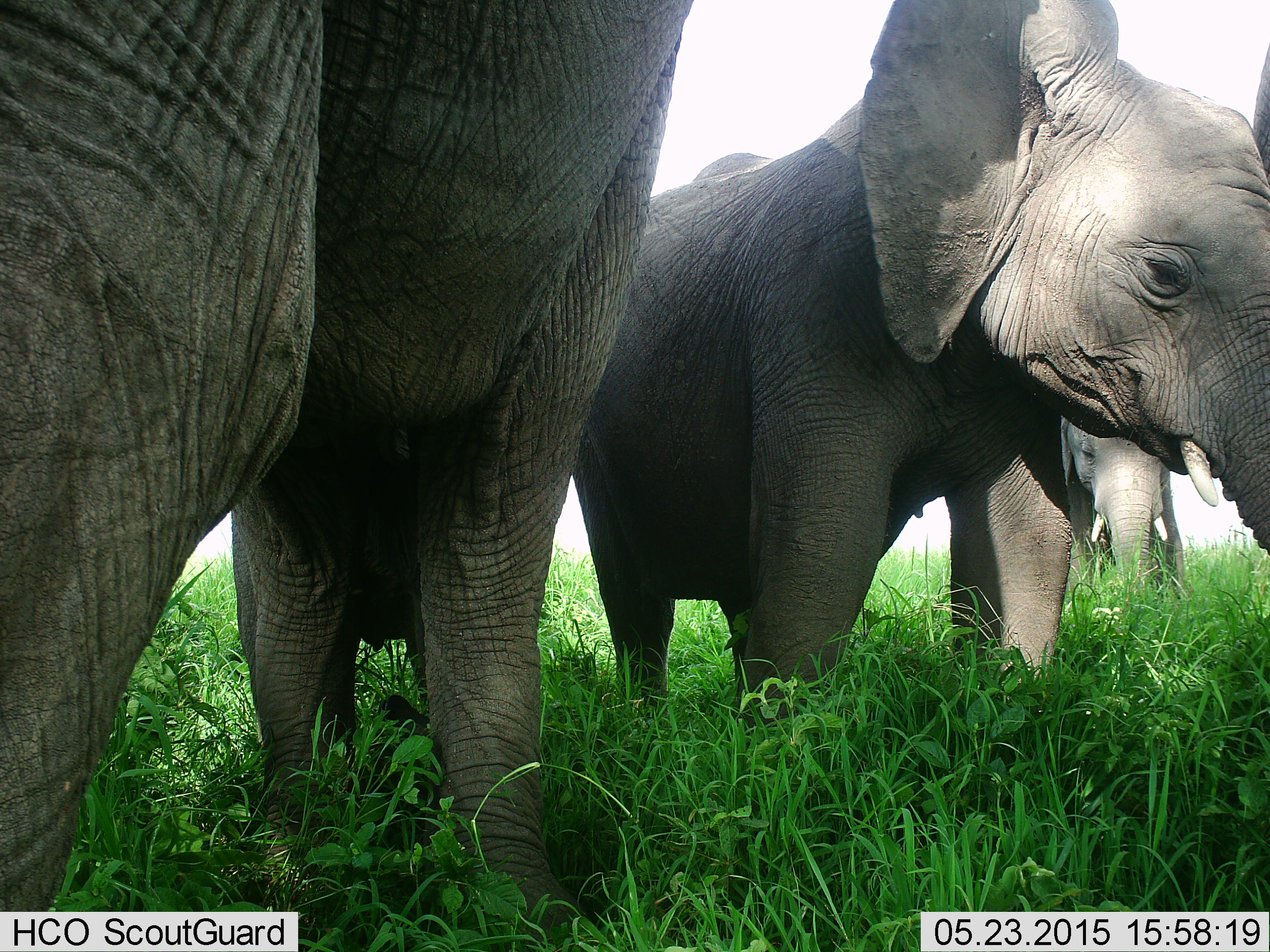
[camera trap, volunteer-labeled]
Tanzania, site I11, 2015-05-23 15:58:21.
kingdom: Animalia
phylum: Chordata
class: Mammalia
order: Proboscidea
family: Elephantidae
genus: Loxodonta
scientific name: Loxodonta africana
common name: african bush elephant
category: elephant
Elephant (african bush elephant) (Loxodonta africana), count 4. Behavior (volunteer vote fractions): standing 90%, resting 0%, moving 20%, interacting 0%. Young present (vote fraction): 50%. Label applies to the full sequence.